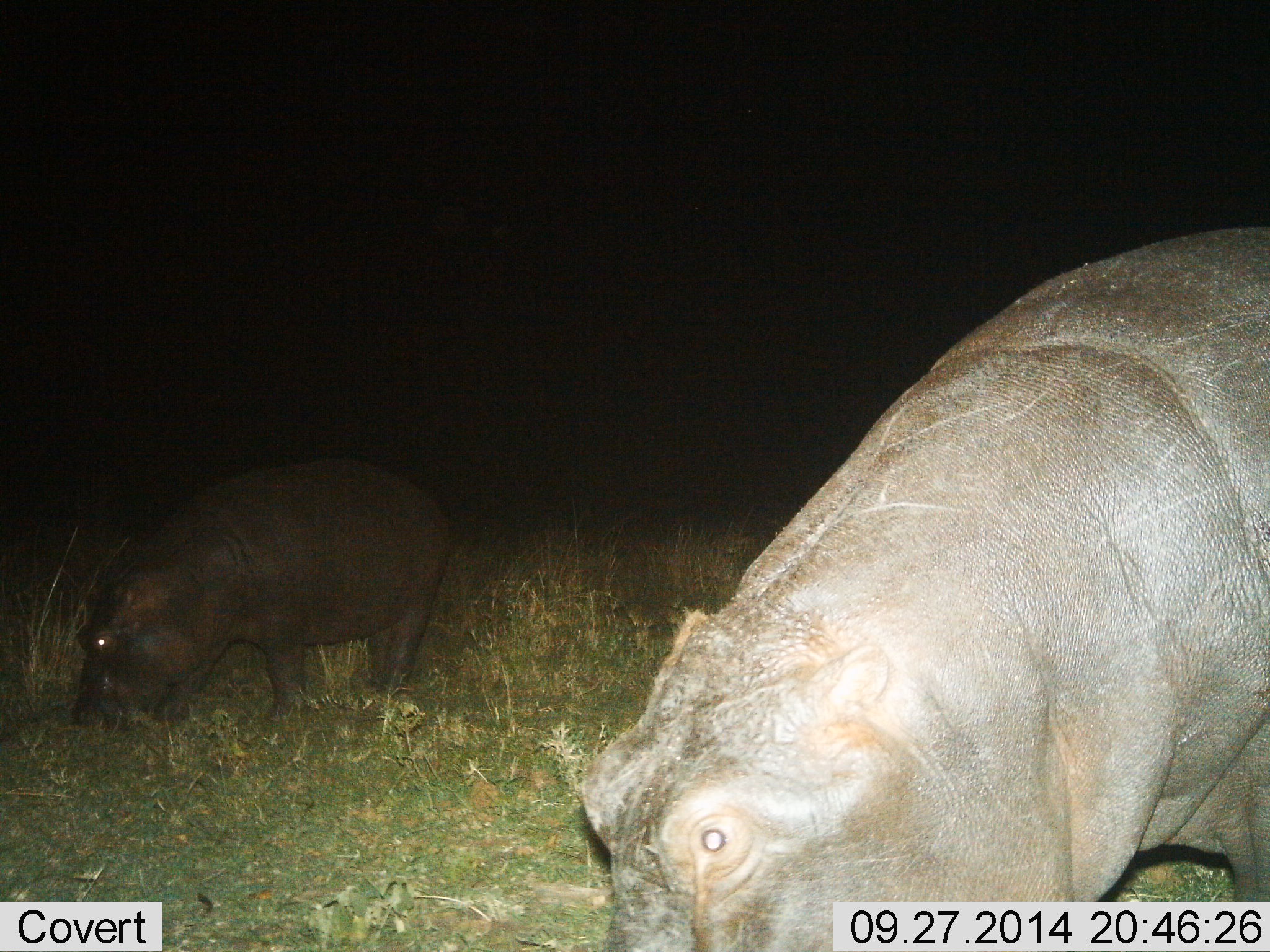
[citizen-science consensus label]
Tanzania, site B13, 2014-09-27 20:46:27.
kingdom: Animalia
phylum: Chordata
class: Mammalia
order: Artiodactyla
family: Hippopotamidae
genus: Hippopotamus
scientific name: Hippopotamus amphibius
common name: hippopotamus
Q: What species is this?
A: Hippopotamus (Hippopotamus amphibius).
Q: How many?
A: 2.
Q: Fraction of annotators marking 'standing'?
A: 20%.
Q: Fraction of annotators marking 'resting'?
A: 0%.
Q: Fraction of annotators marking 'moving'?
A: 0%.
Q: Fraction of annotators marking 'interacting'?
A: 0%.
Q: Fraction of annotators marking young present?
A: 10%.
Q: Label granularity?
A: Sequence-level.